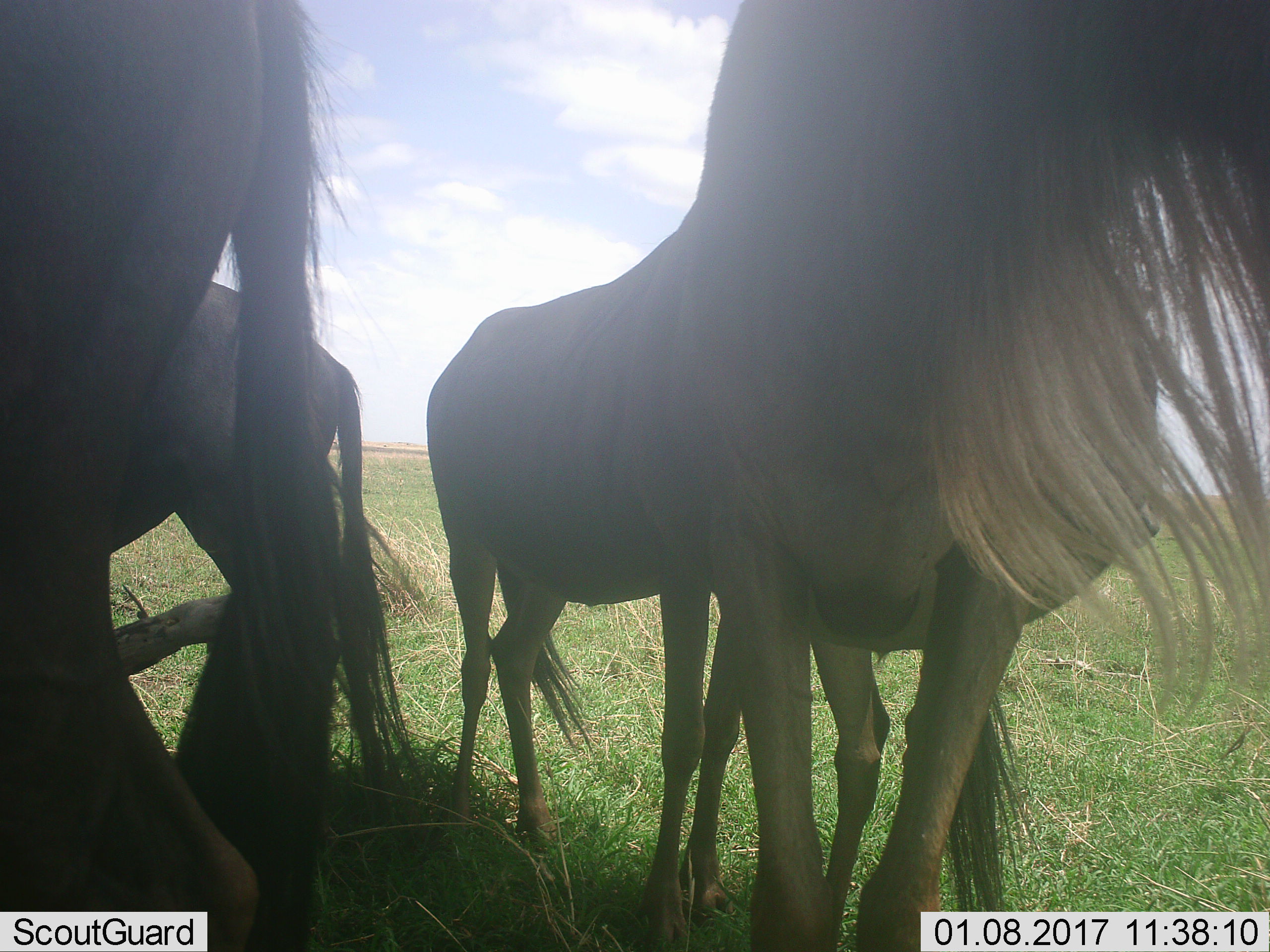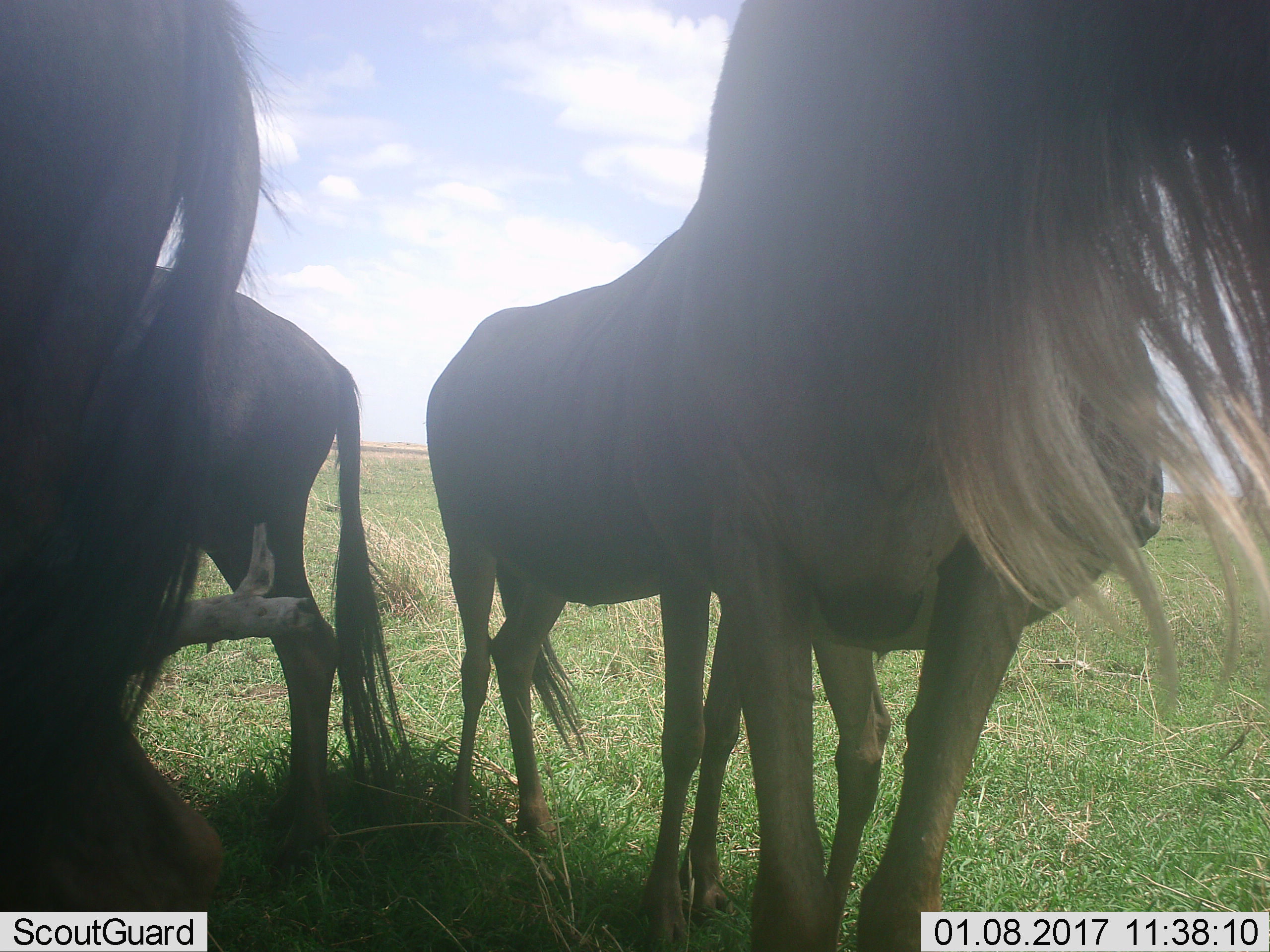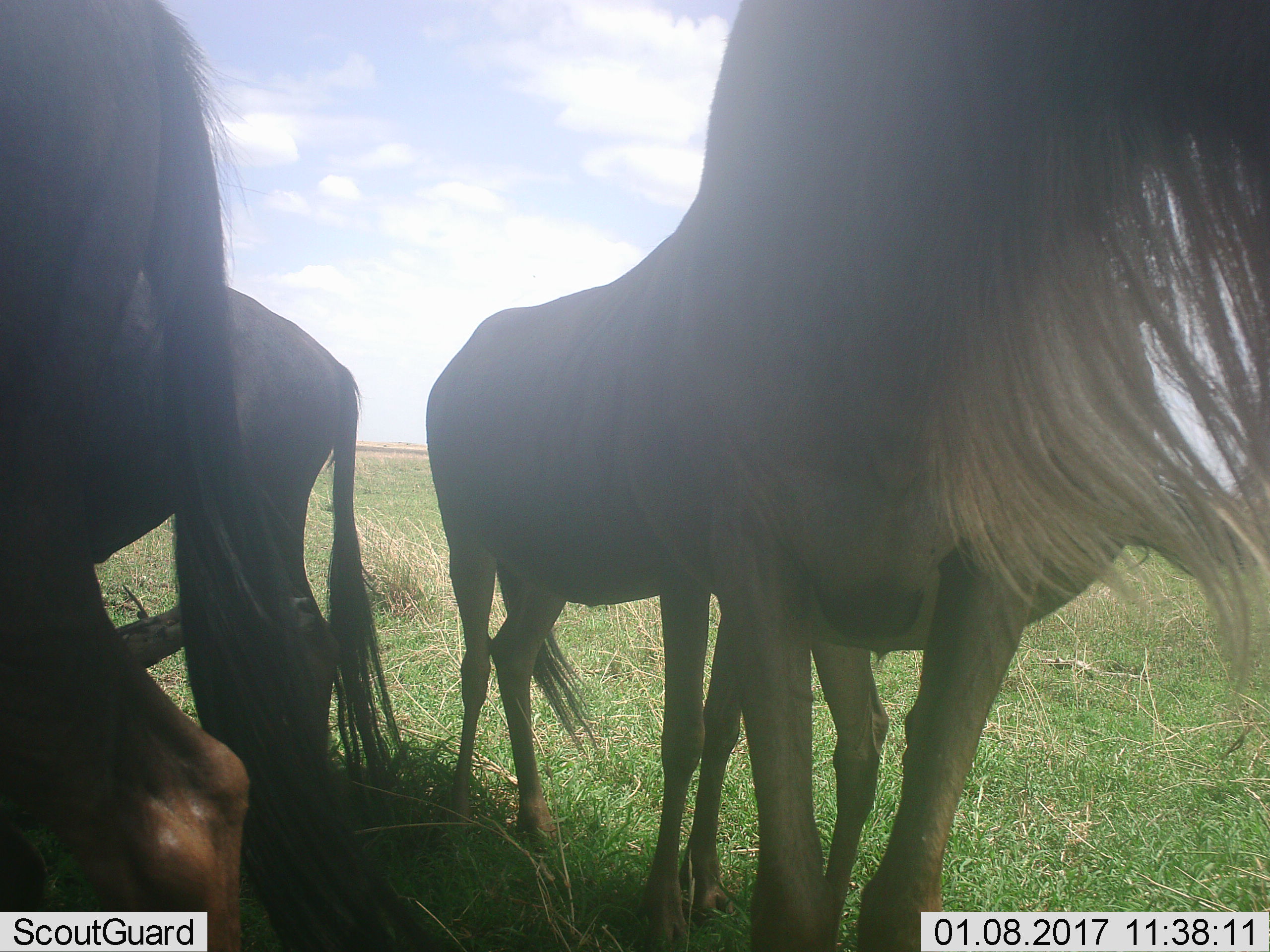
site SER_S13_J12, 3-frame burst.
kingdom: Animalia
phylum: Chordata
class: Mammalia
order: Artiodactyla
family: Bovidae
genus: Connochaetes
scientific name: Connochaetes taurinus taurinus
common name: blue wildebeest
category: wildebeestblue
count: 3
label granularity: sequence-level